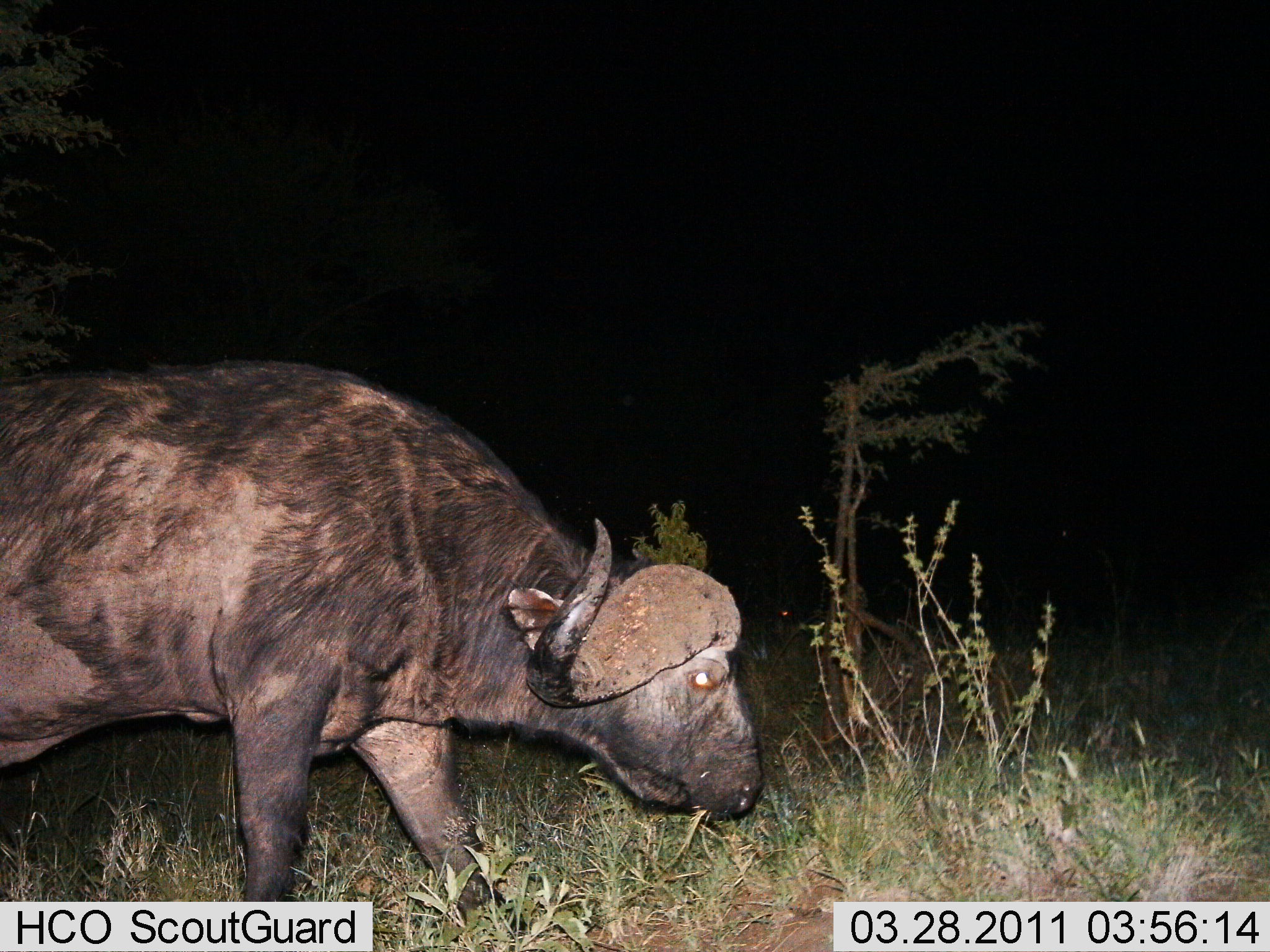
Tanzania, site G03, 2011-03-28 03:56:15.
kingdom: Animalia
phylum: Chordata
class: Mammalia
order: Artiodactyla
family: Bovidae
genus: Syncerus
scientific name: Syncerus caffer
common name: cape buffalo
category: buffalo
Buffalo (cape buffalo) (Syncerus caffer), count 1. Behavior (volunteer vote fractions): standing 31%, resting 0%, moving 38%, interacting 0%. Young present (vote fraction): 0%. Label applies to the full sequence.